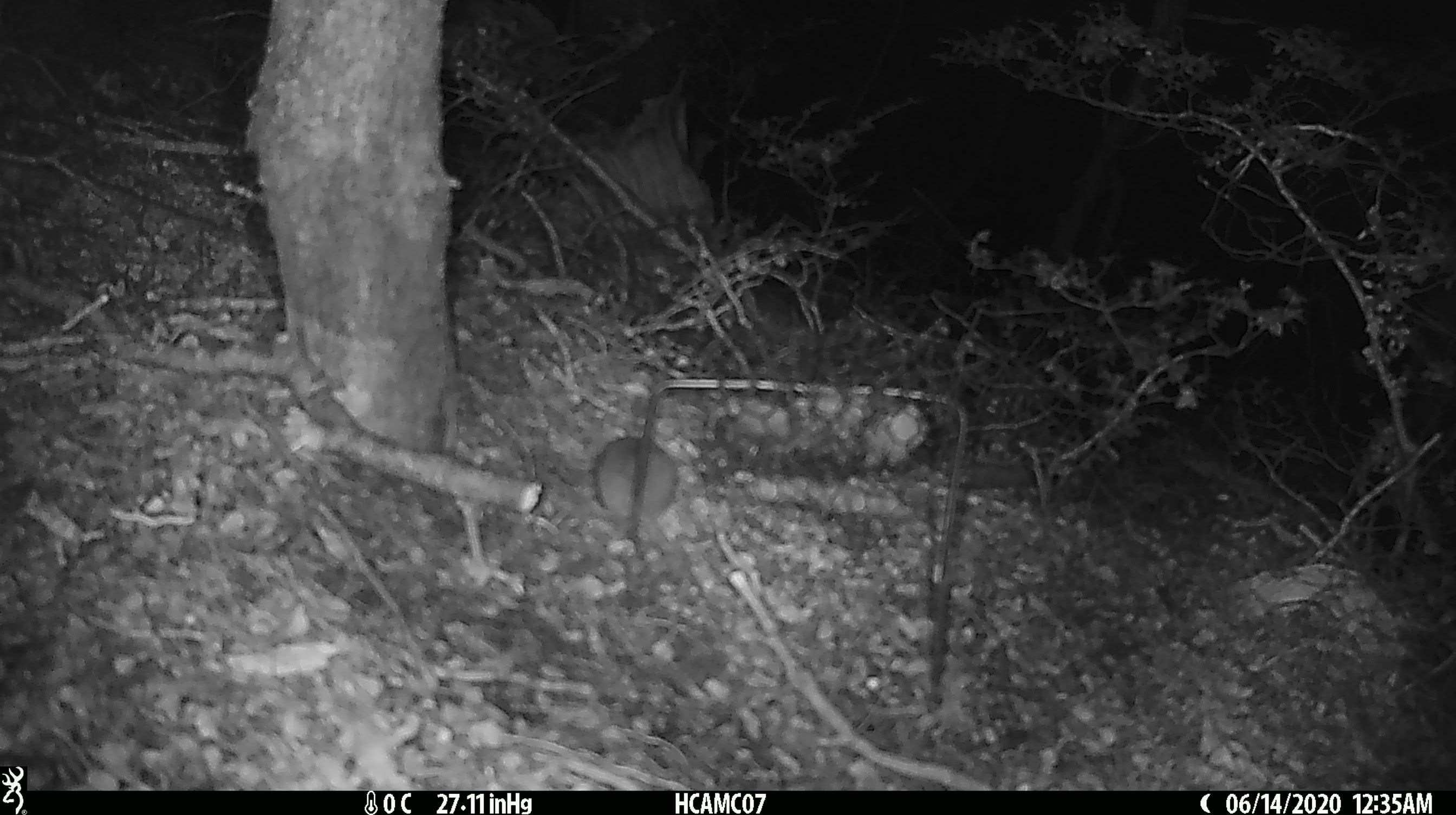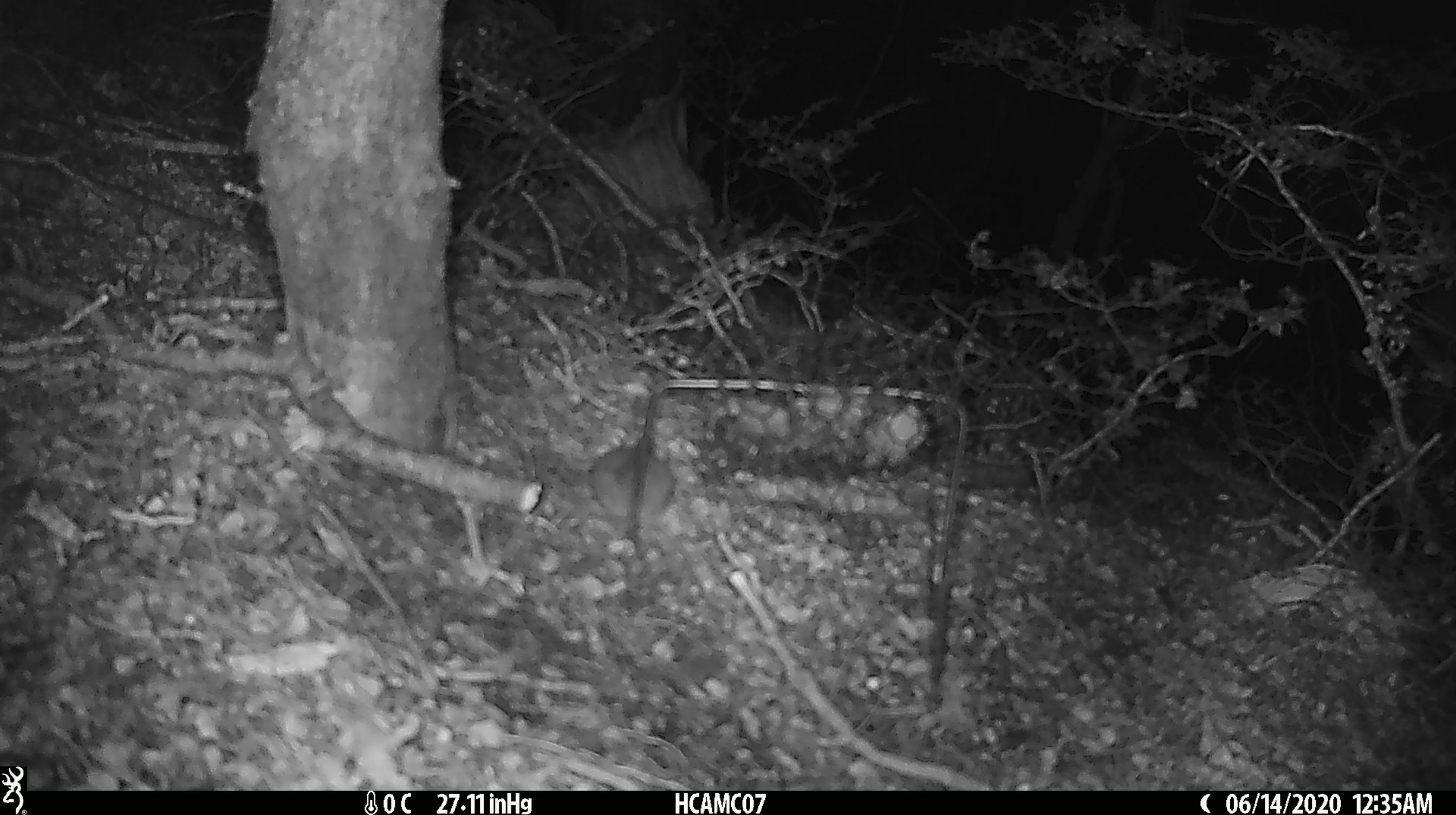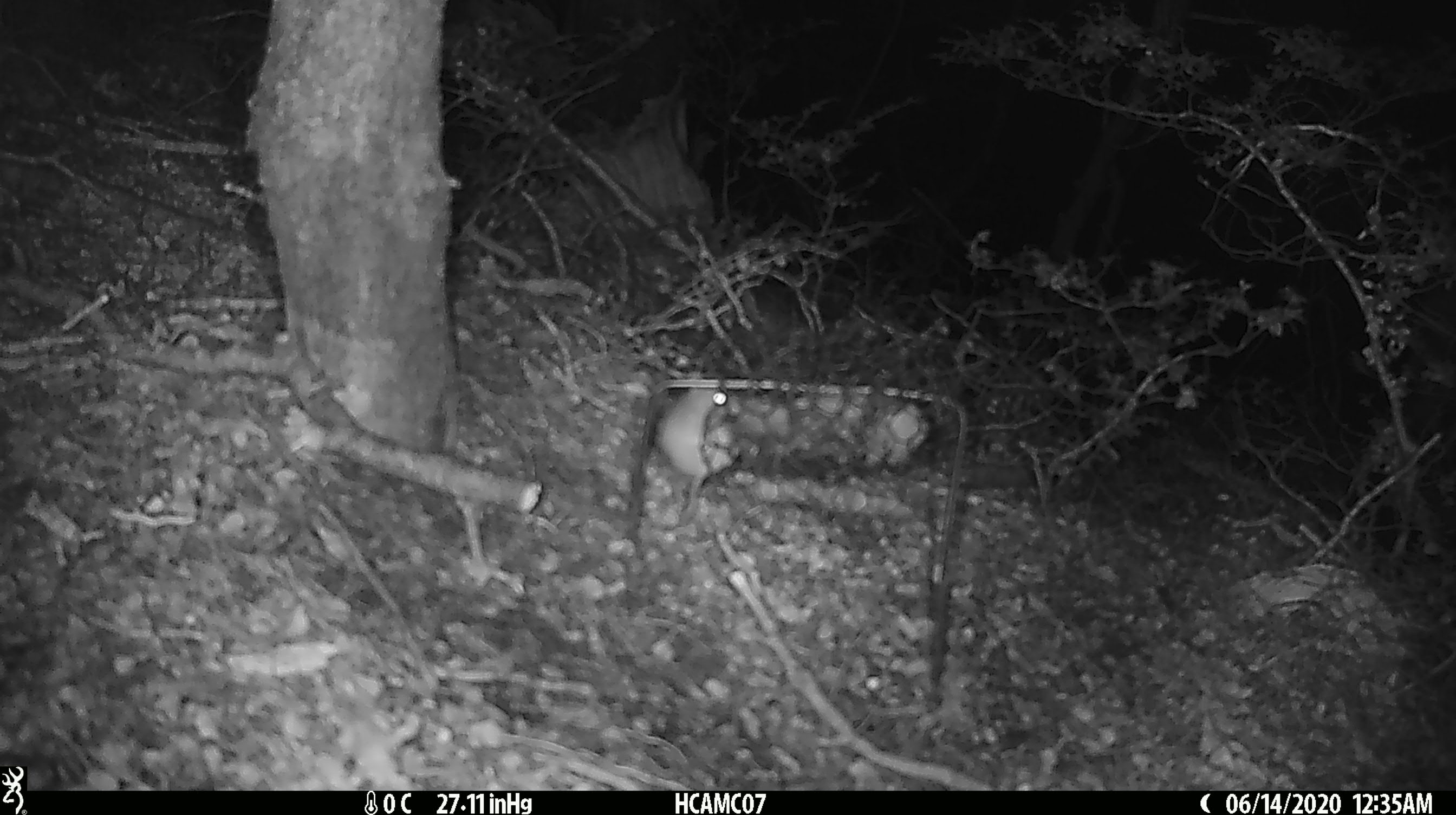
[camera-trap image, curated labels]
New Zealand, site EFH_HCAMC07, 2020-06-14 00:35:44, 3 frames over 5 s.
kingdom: Animalia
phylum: Chordata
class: Mammalia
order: Rodentia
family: Muridae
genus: Mus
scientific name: Mus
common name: mouse